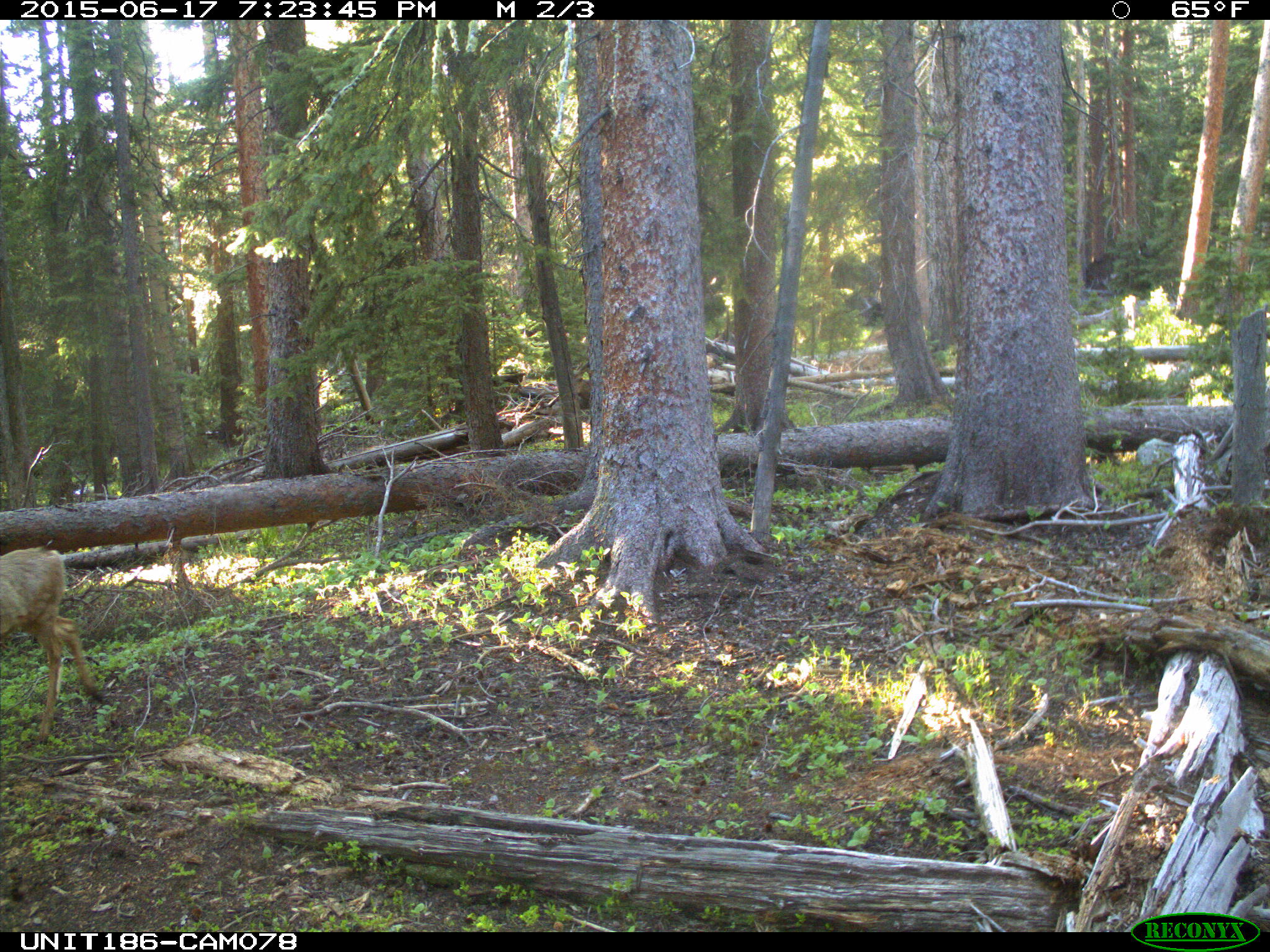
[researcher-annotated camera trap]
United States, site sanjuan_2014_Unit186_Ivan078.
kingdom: Animalia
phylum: Chordata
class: Mammalia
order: Artiodactyla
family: Cervidae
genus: Odocoileus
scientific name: Odocoileus hemionus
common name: mule deer